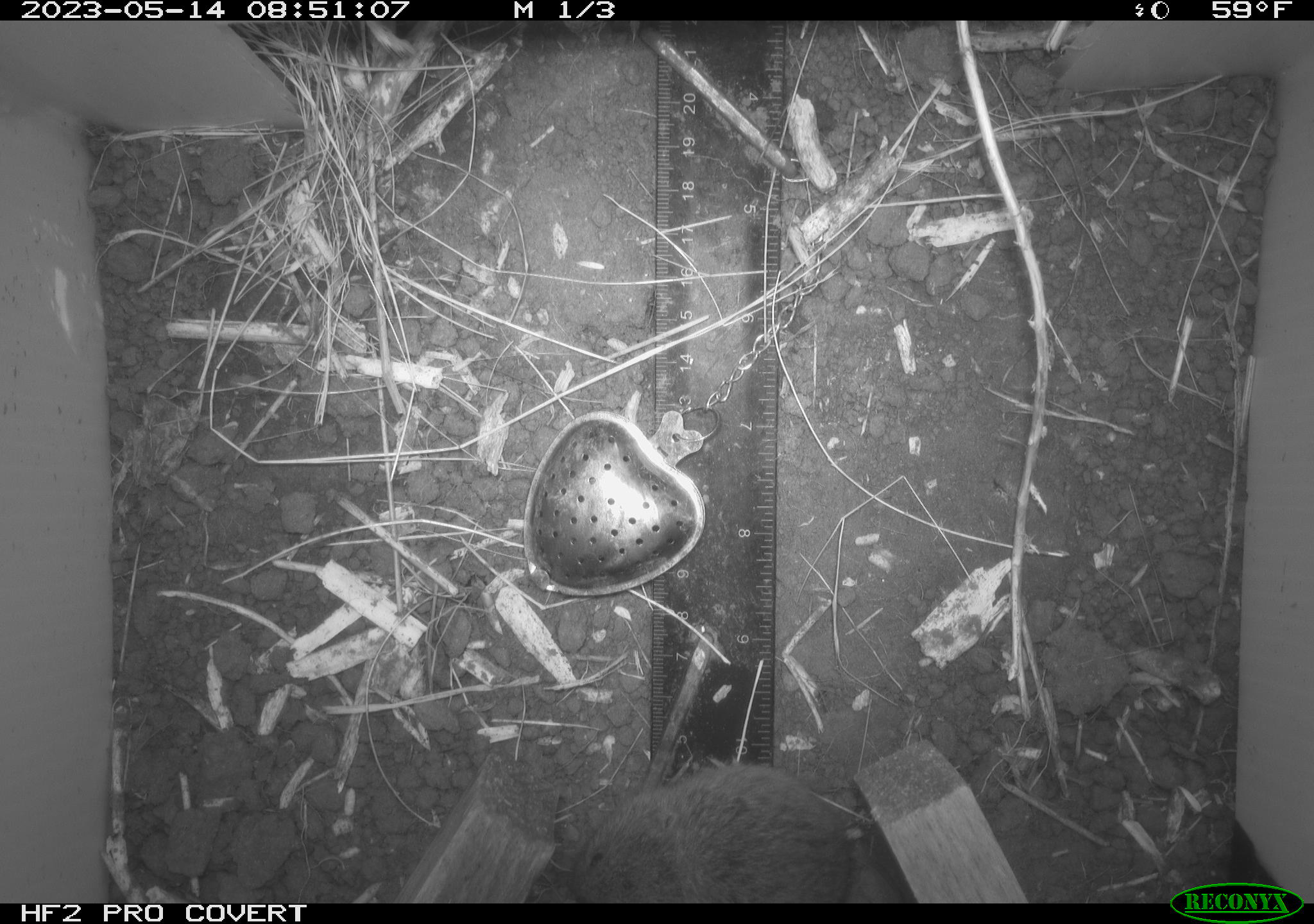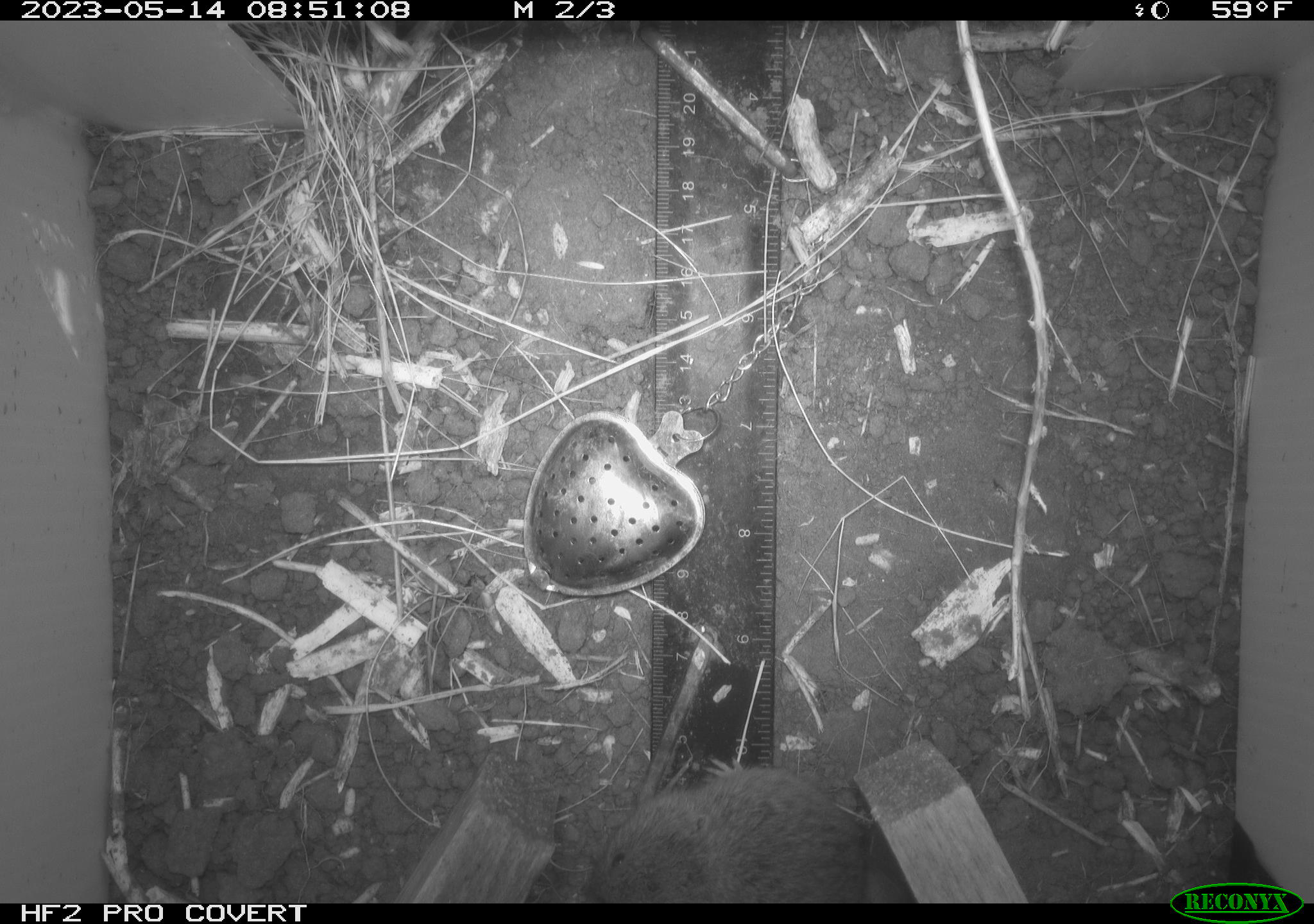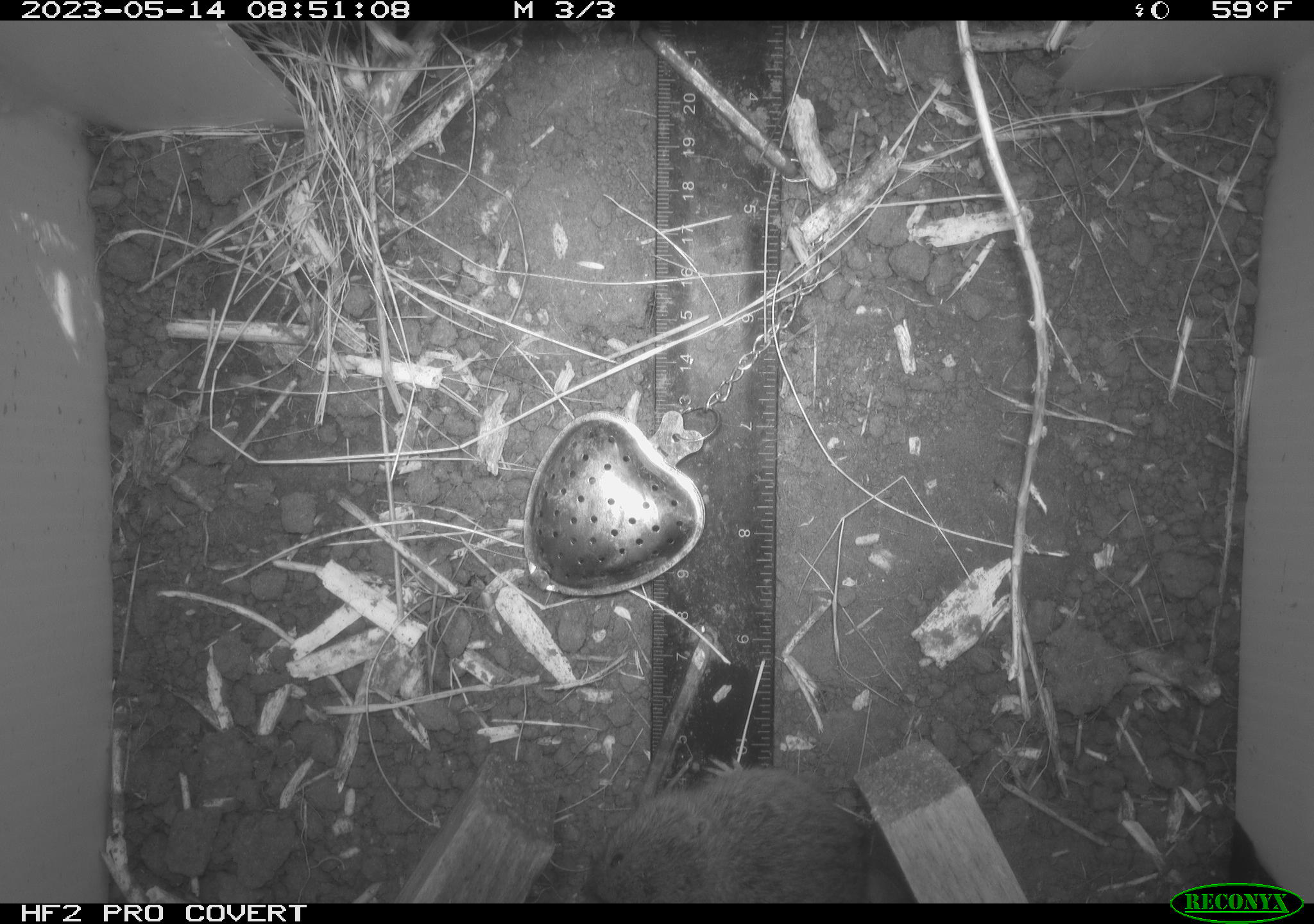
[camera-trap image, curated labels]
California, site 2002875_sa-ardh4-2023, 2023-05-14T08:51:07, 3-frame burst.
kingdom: Animalia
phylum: Chordata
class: Mammalia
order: Rodentia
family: Cricetidae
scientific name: Arvicolinae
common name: voles, lemmings, and muskrats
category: arvicolinae subfamily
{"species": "arvicolinae subfamily (voles, lemmings, and muskrats) (Arvicolinae)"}